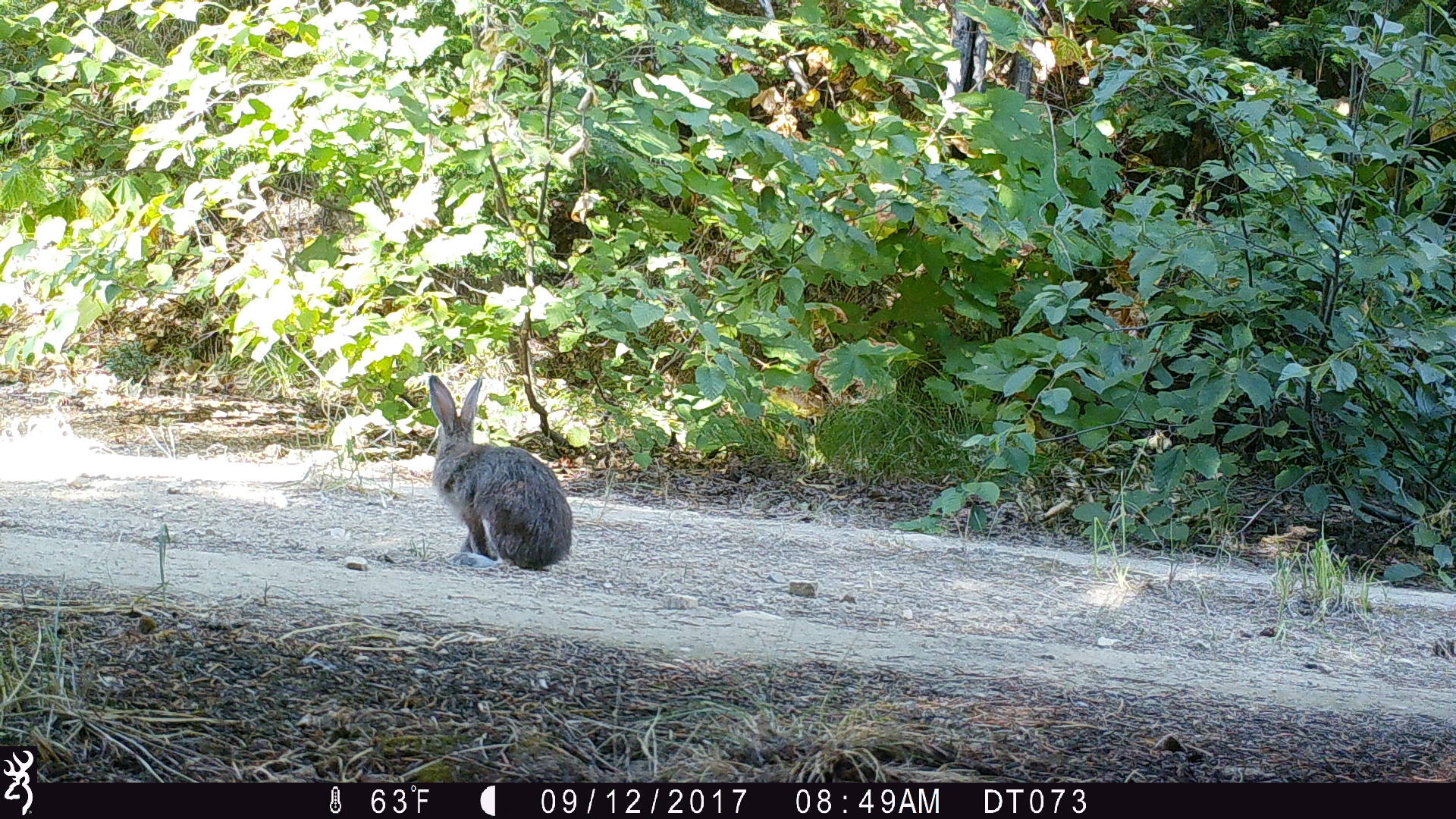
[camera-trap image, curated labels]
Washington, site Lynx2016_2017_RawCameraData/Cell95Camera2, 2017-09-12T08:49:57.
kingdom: Animalia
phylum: Chordata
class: Mammalia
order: Lagomorpha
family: Leporidae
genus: Lepus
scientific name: Lepus americanus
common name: snowshoe hare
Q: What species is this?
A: Lepus americanus (snowshoe hare).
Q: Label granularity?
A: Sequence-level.